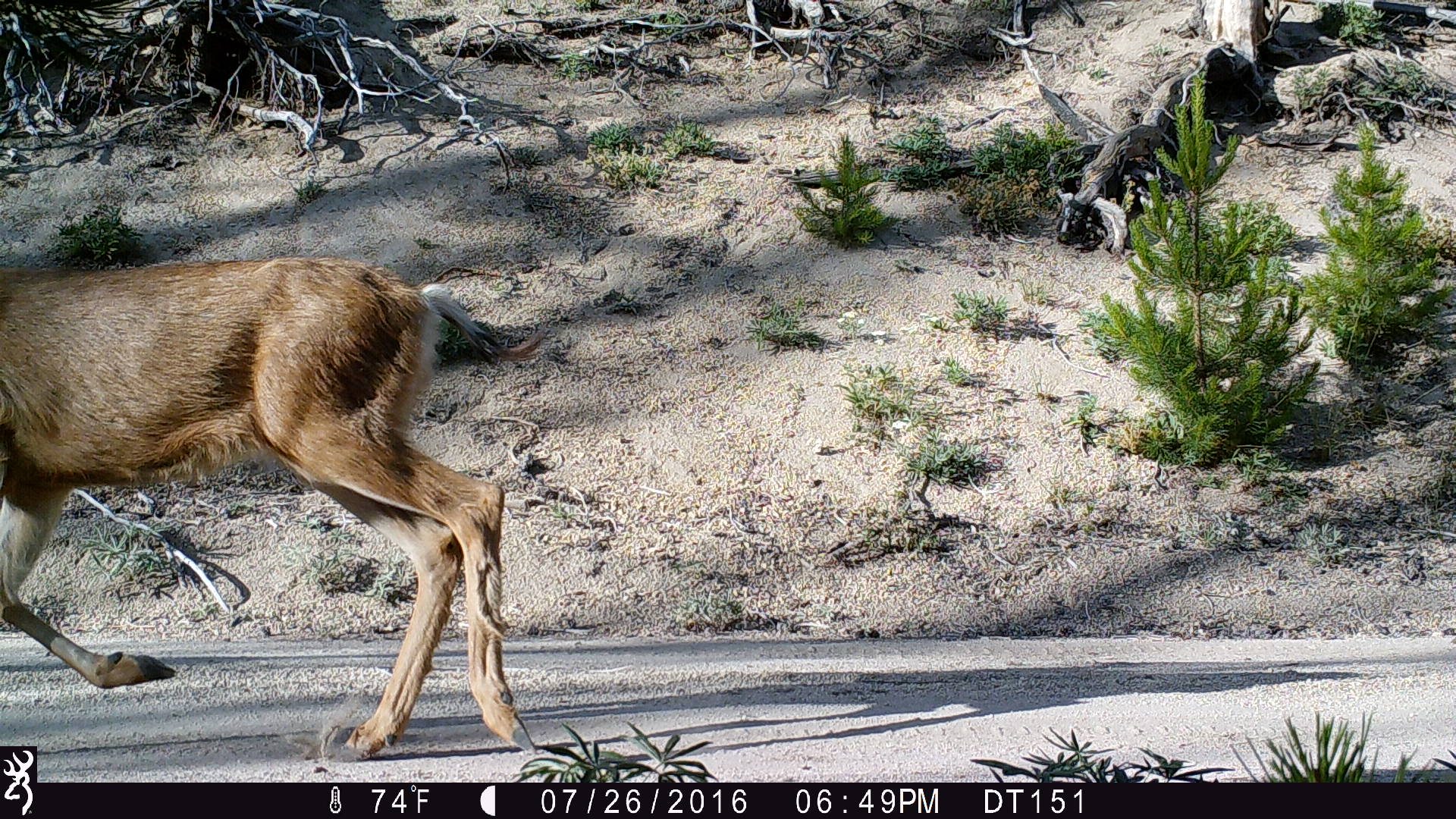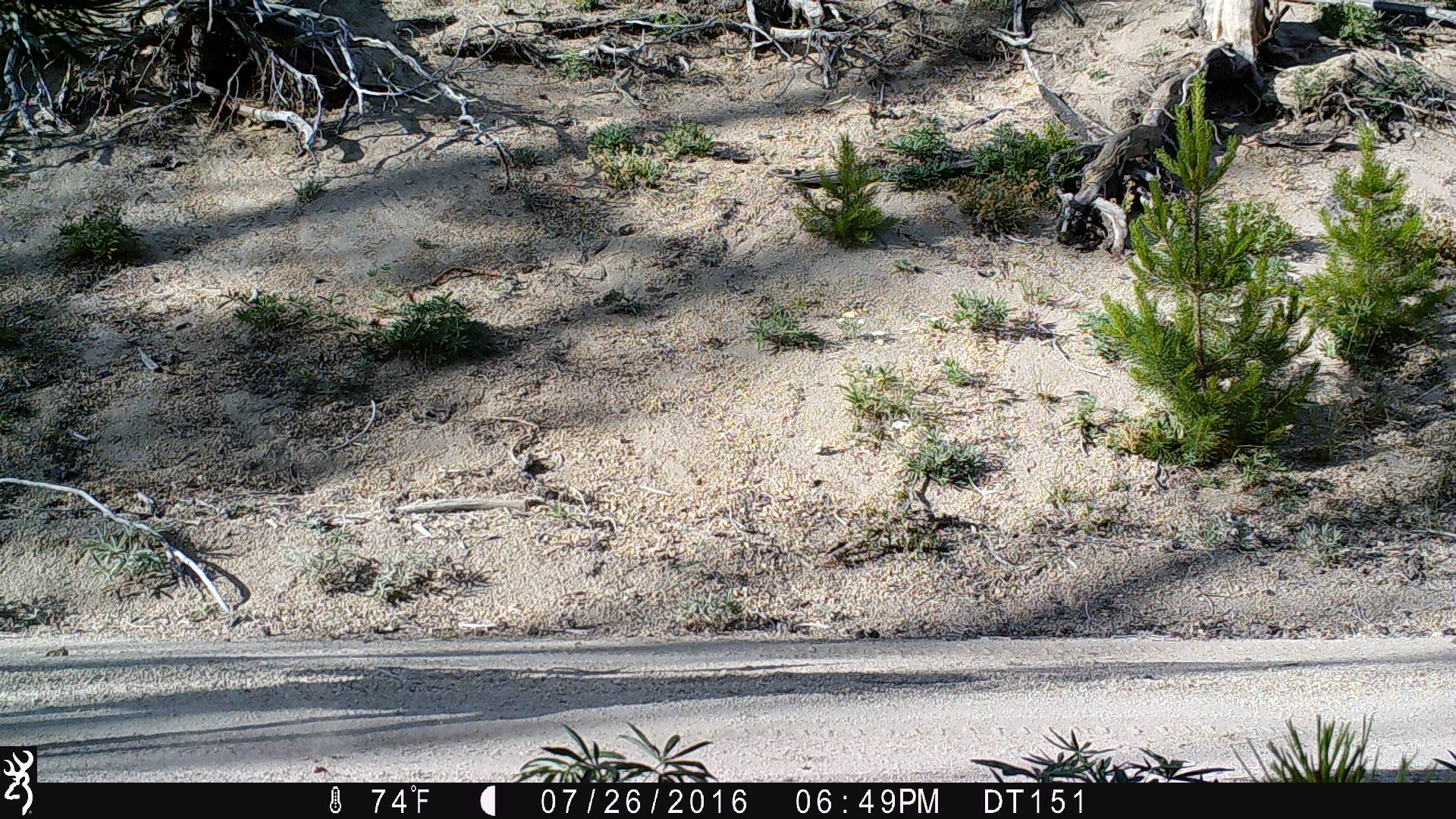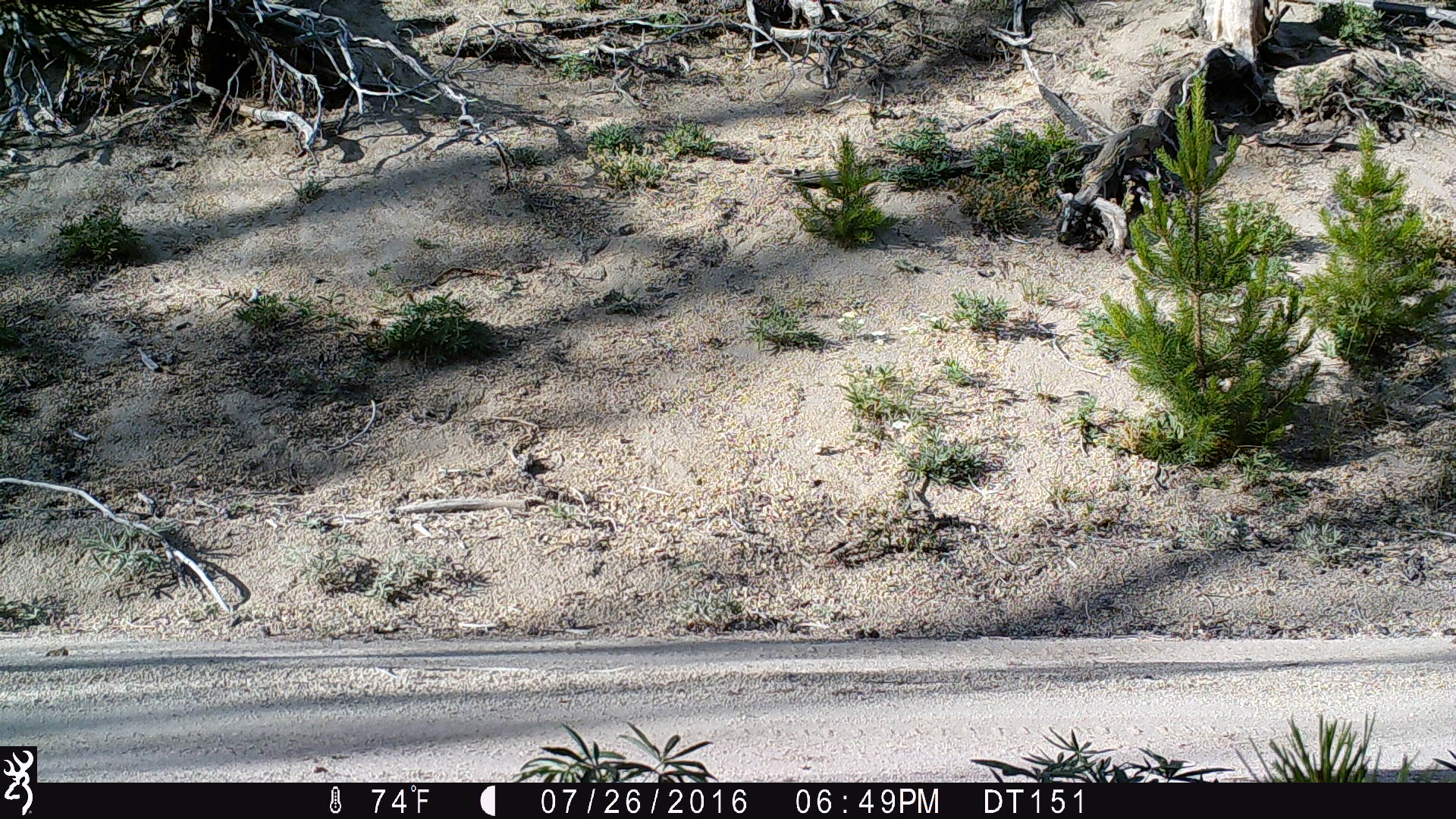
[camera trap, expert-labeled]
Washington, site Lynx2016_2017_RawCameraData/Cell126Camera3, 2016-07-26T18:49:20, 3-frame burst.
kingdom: Animalia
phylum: Chordata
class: Mammalia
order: Artiodactyla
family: Cervidae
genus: Odocoileus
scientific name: Odocoileus hemionus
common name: mule deer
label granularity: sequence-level